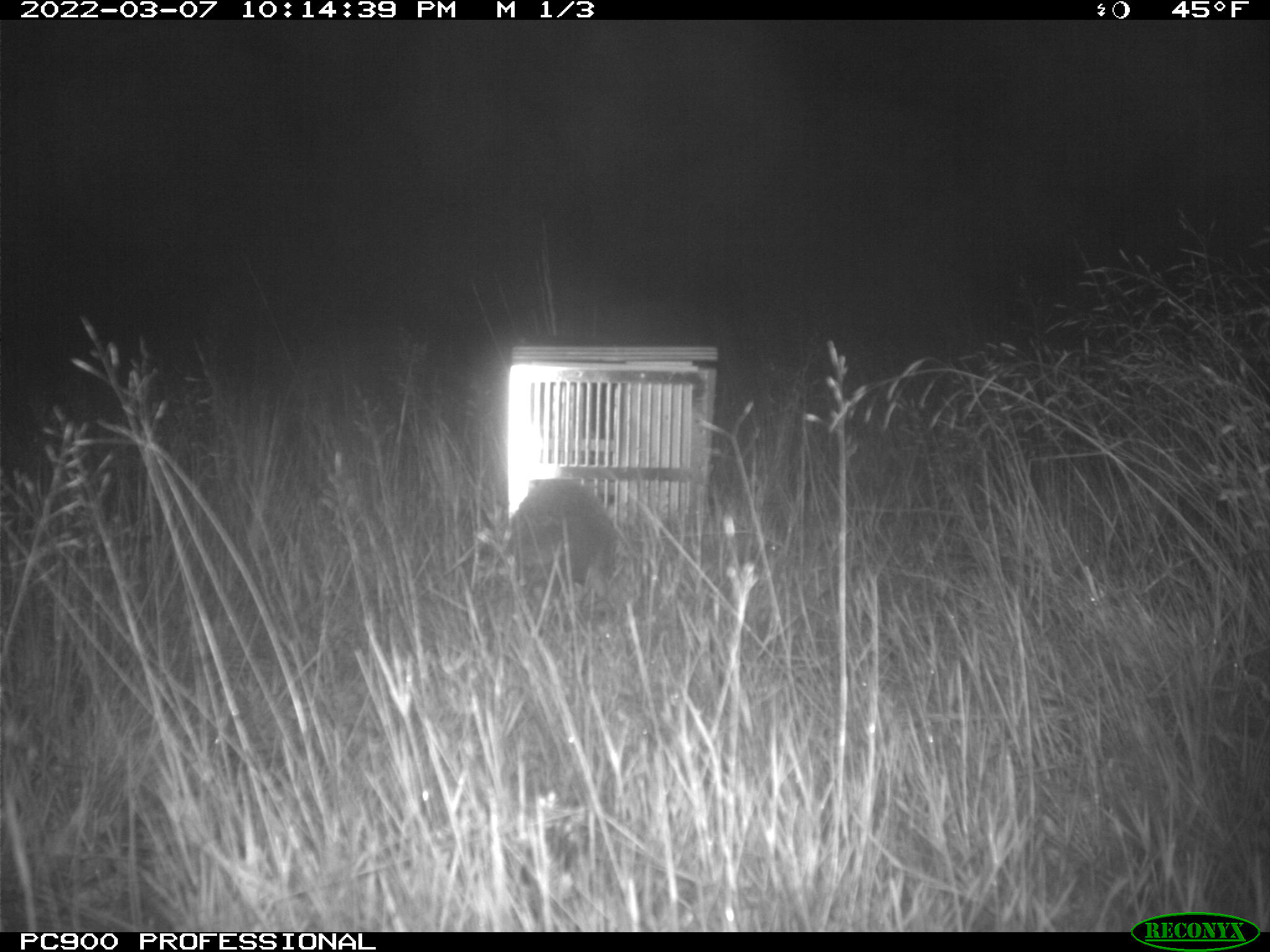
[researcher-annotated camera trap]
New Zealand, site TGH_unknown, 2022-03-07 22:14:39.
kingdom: Animalia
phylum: Chordata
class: Mammalia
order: Eulipotyphla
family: Erinaceidae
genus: Erinaceus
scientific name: Erinaceus europaeus europaeus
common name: european hedgehog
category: hedgehog